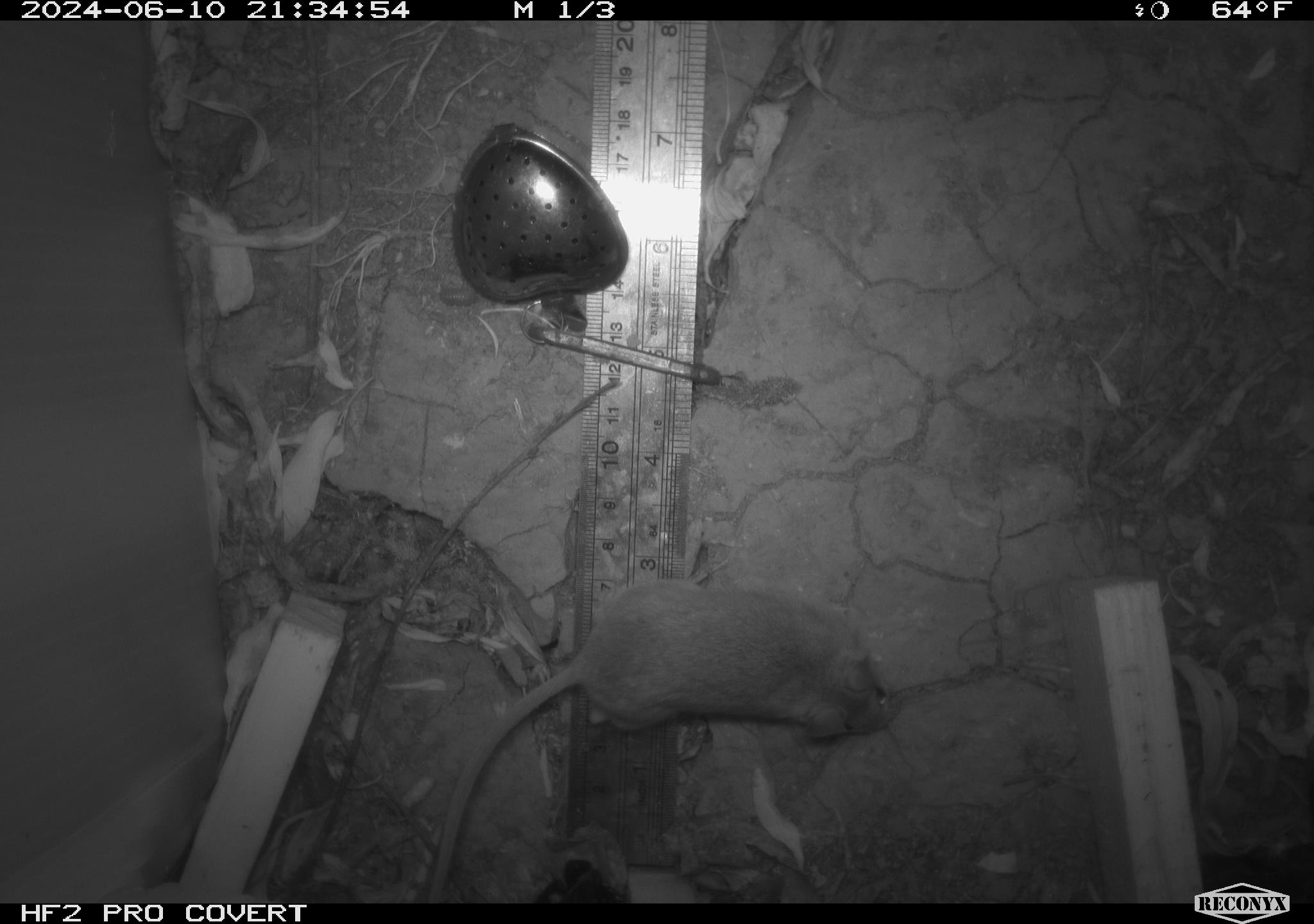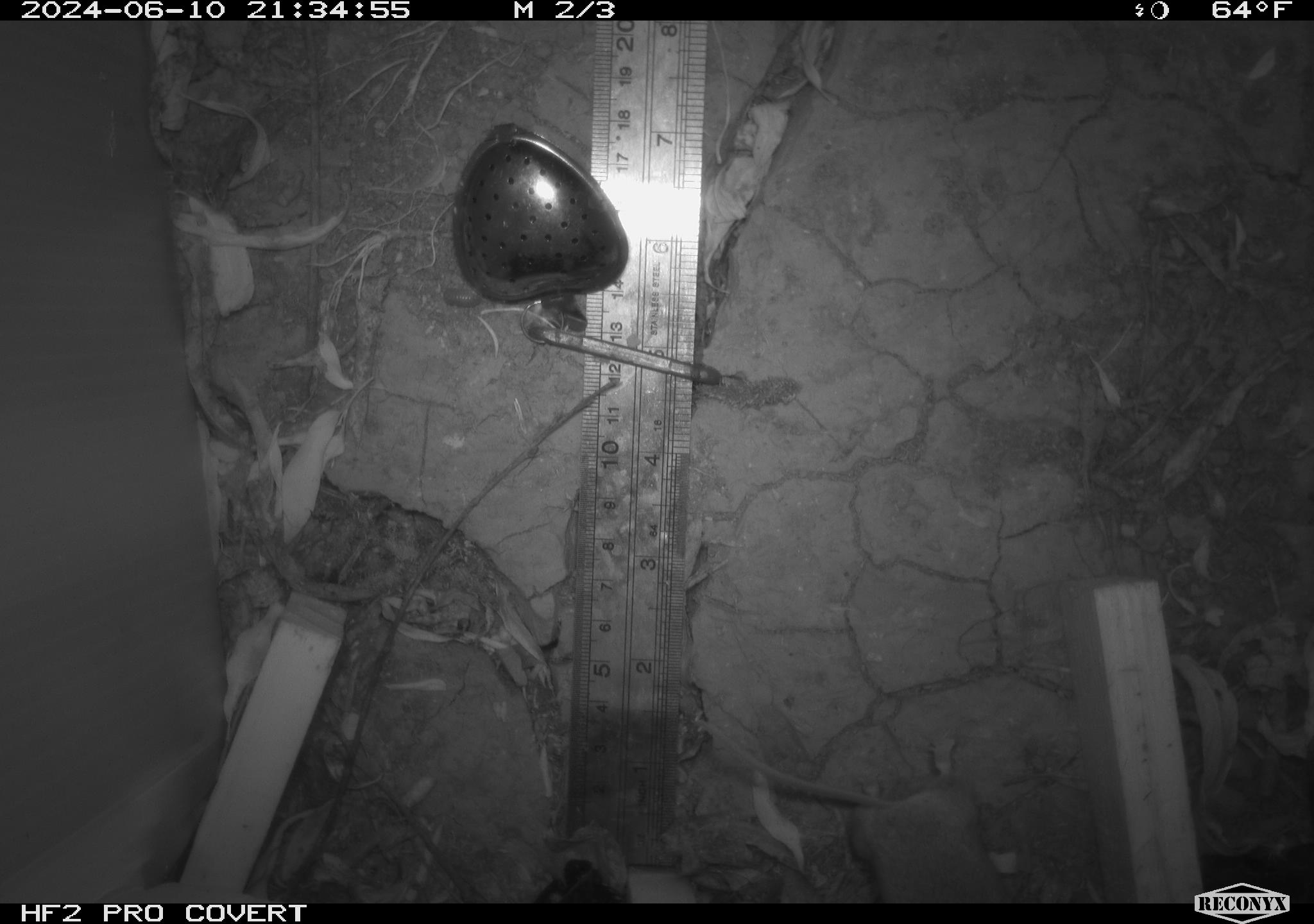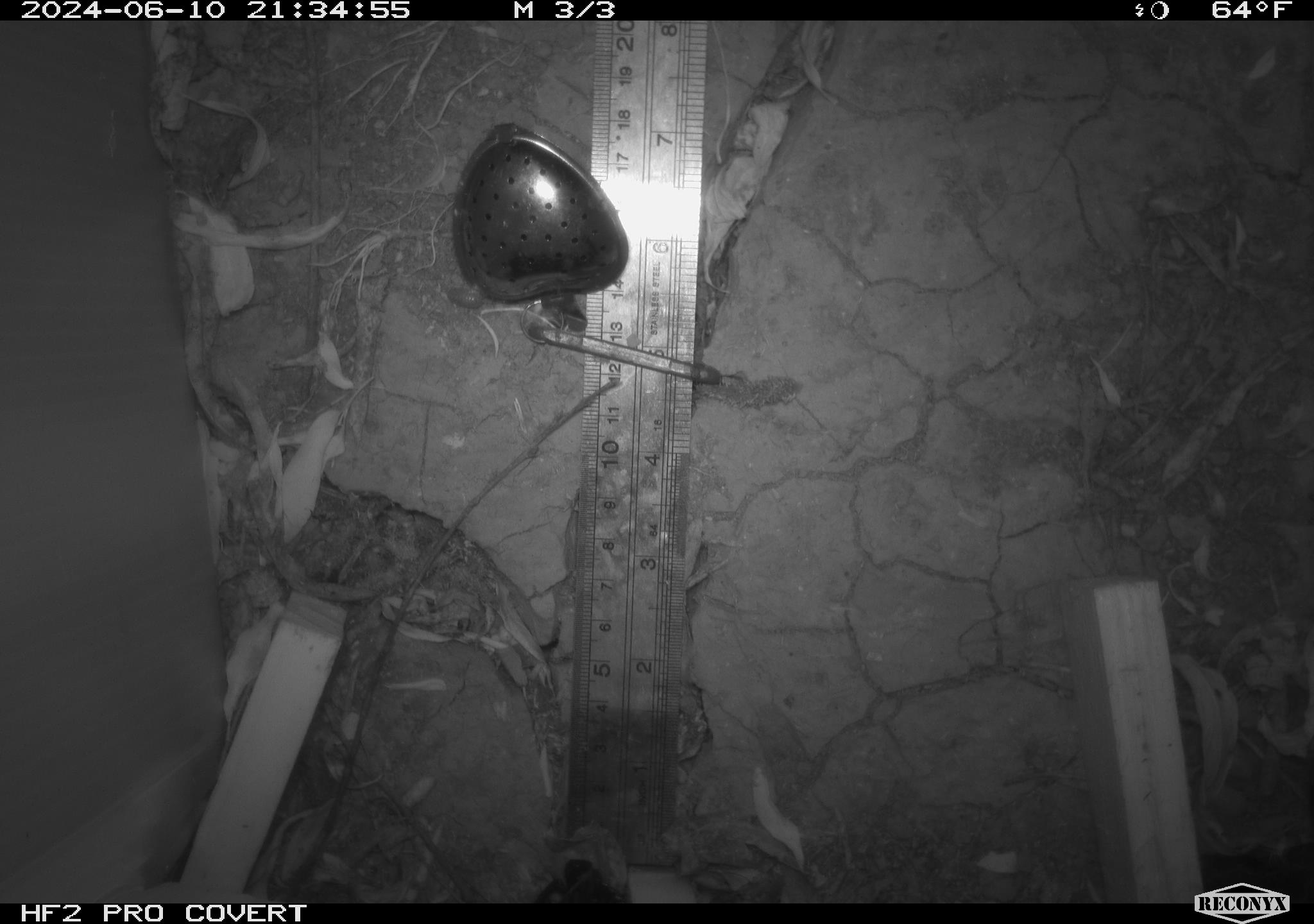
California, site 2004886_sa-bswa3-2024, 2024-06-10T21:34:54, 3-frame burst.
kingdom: Animalia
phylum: Chordata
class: Mammalia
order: Rodentia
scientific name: Rodentia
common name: mouse species